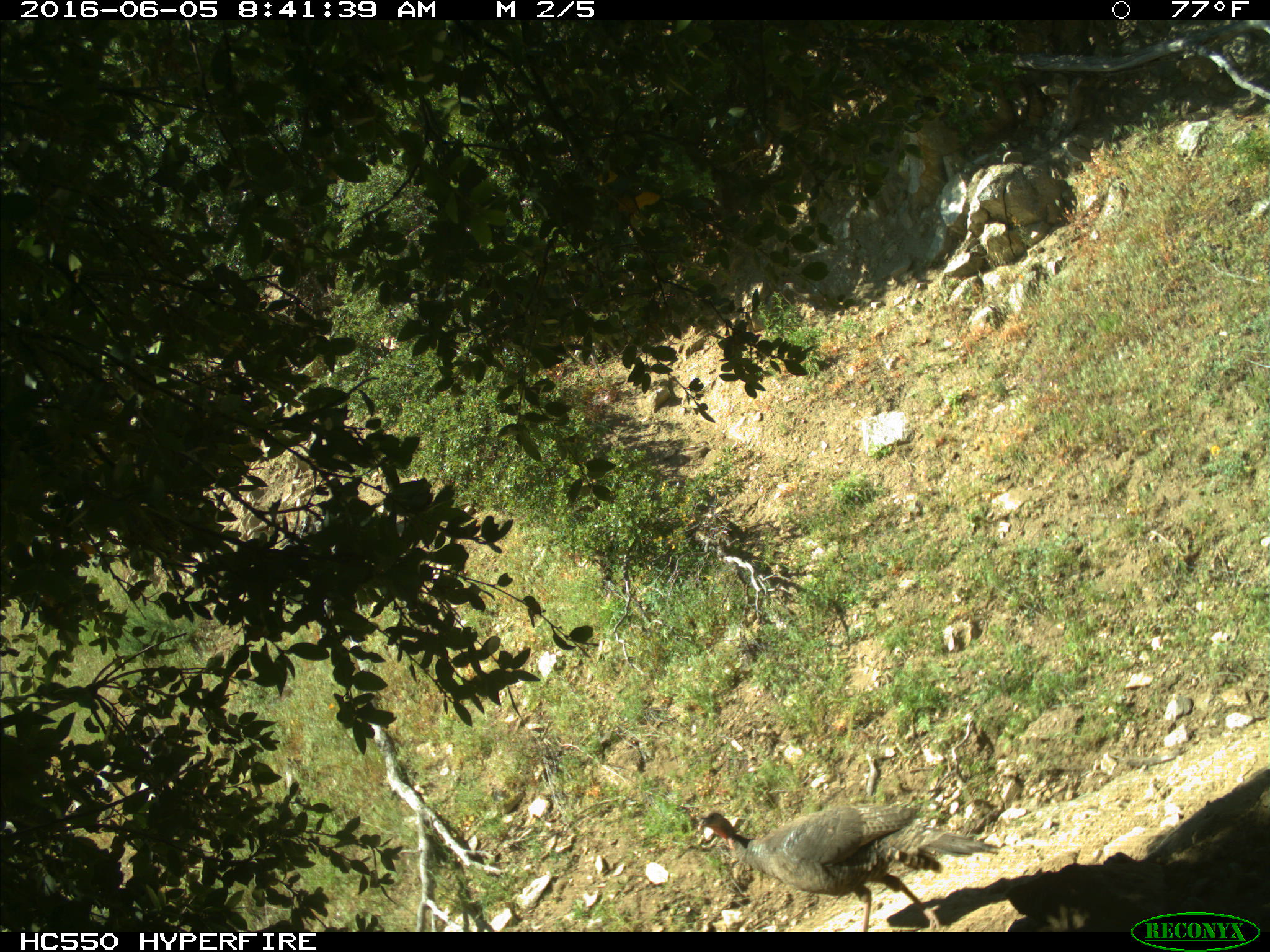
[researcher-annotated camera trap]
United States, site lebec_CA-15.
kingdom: Animalia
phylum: Chordata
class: Aves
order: Galliformes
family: Phasianidae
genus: Meleagris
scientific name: Meleagris gallopavo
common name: wild turkey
Meleagris gallopavo (wild turkey).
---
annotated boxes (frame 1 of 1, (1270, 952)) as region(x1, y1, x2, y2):
animal: region(698, 805, 1001, 932)